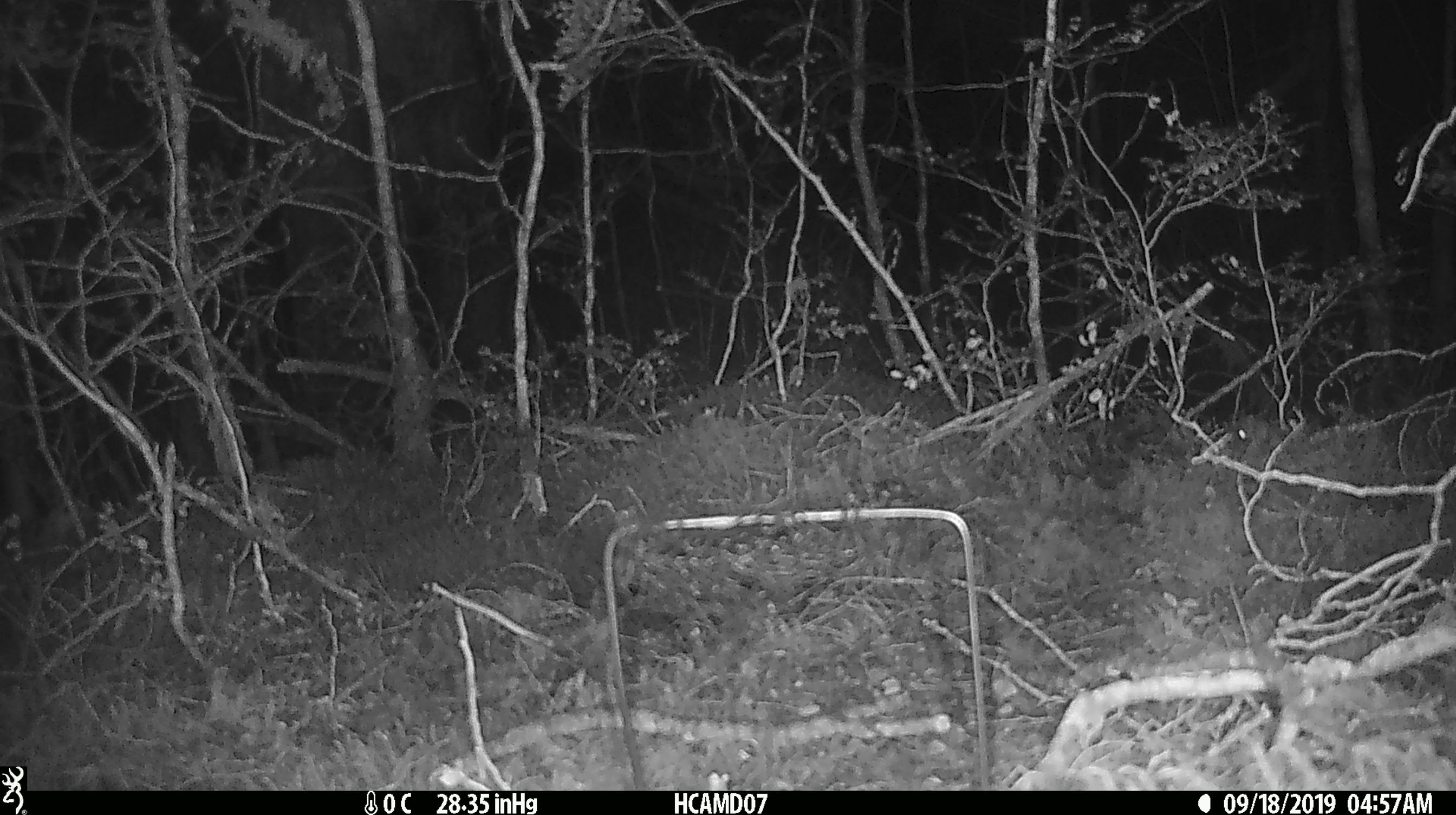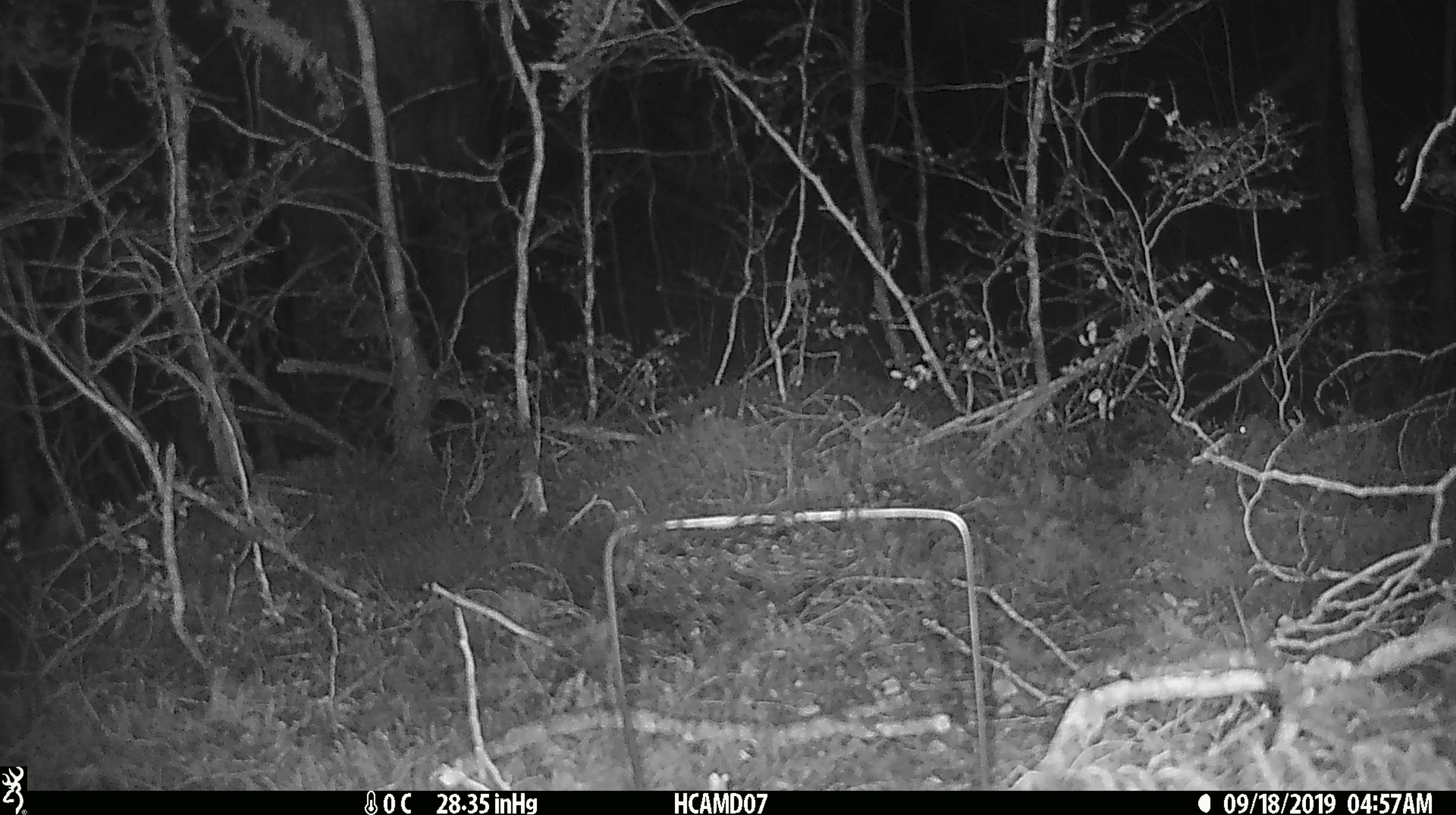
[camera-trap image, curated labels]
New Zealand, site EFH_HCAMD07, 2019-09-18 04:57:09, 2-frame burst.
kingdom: Animalia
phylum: Chordata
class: Mammalia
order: Rodentia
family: Muridae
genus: Mus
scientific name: Mus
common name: mouse